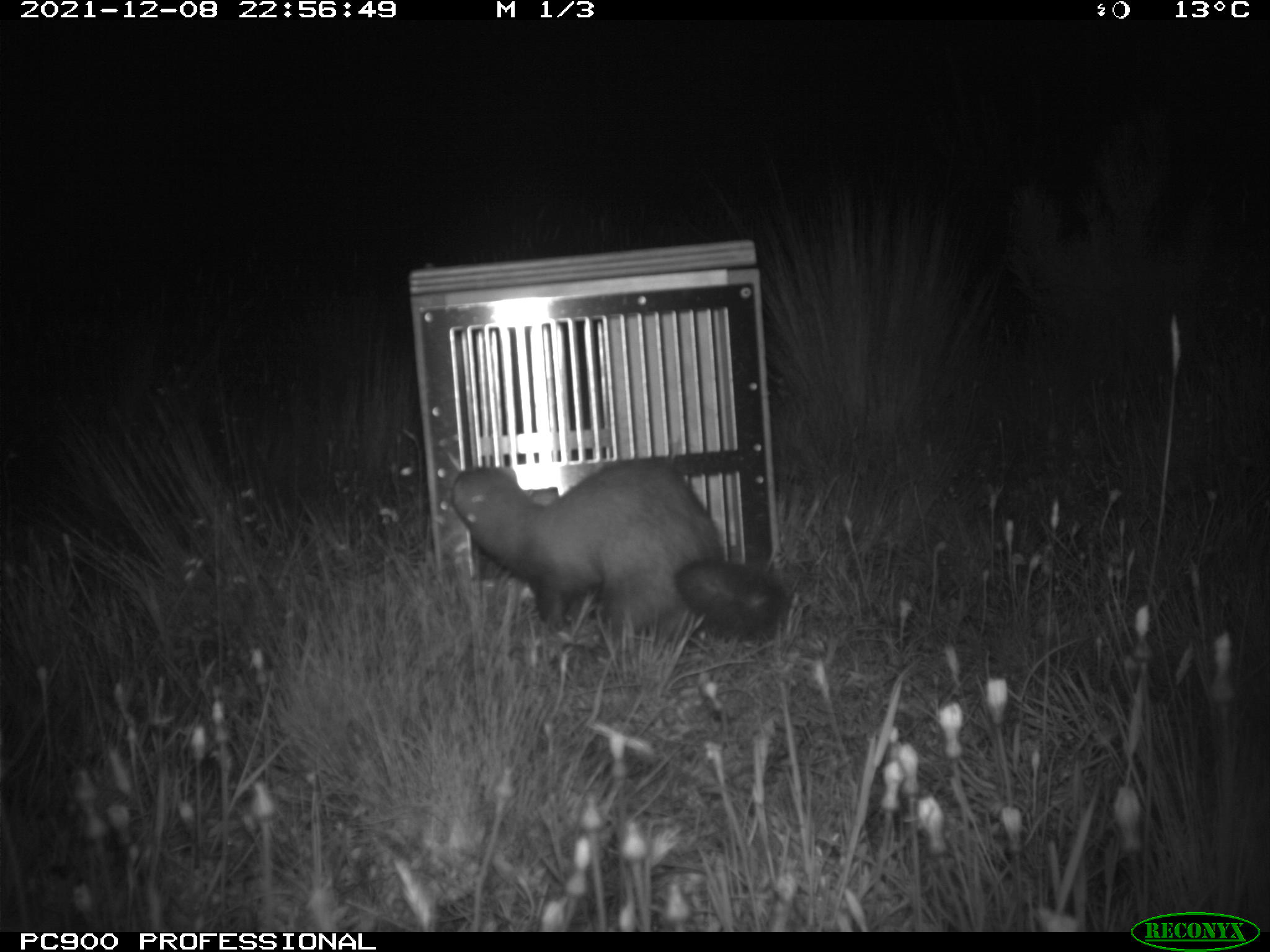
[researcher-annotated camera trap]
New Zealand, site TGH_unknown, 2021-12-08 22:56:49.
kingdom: Animalia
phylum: Chordata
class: Mammalia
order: Carnivora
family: Mustelidae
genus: Mustela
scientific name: Mustela furo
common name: ferret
Ferret (Mustela furo).